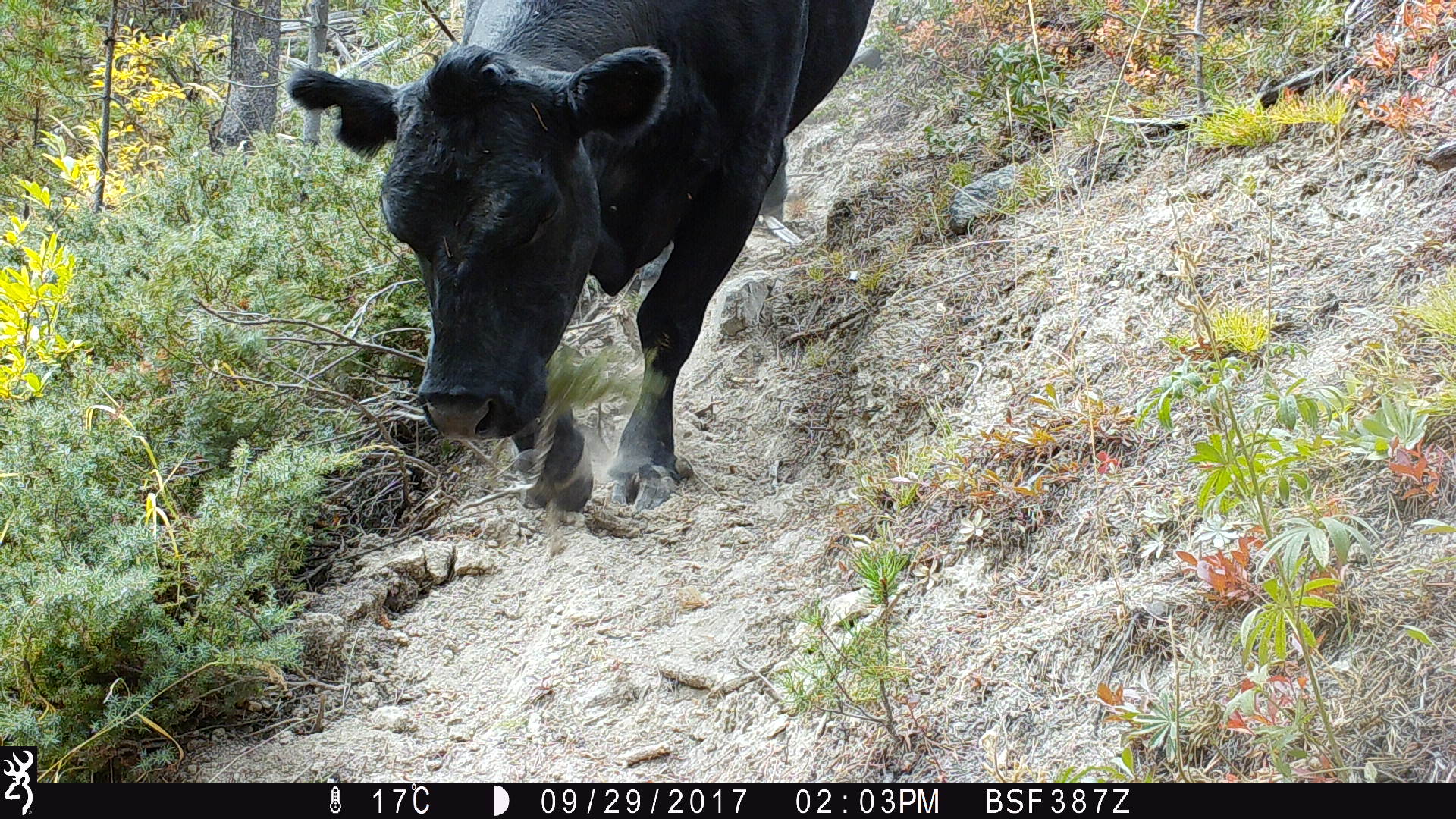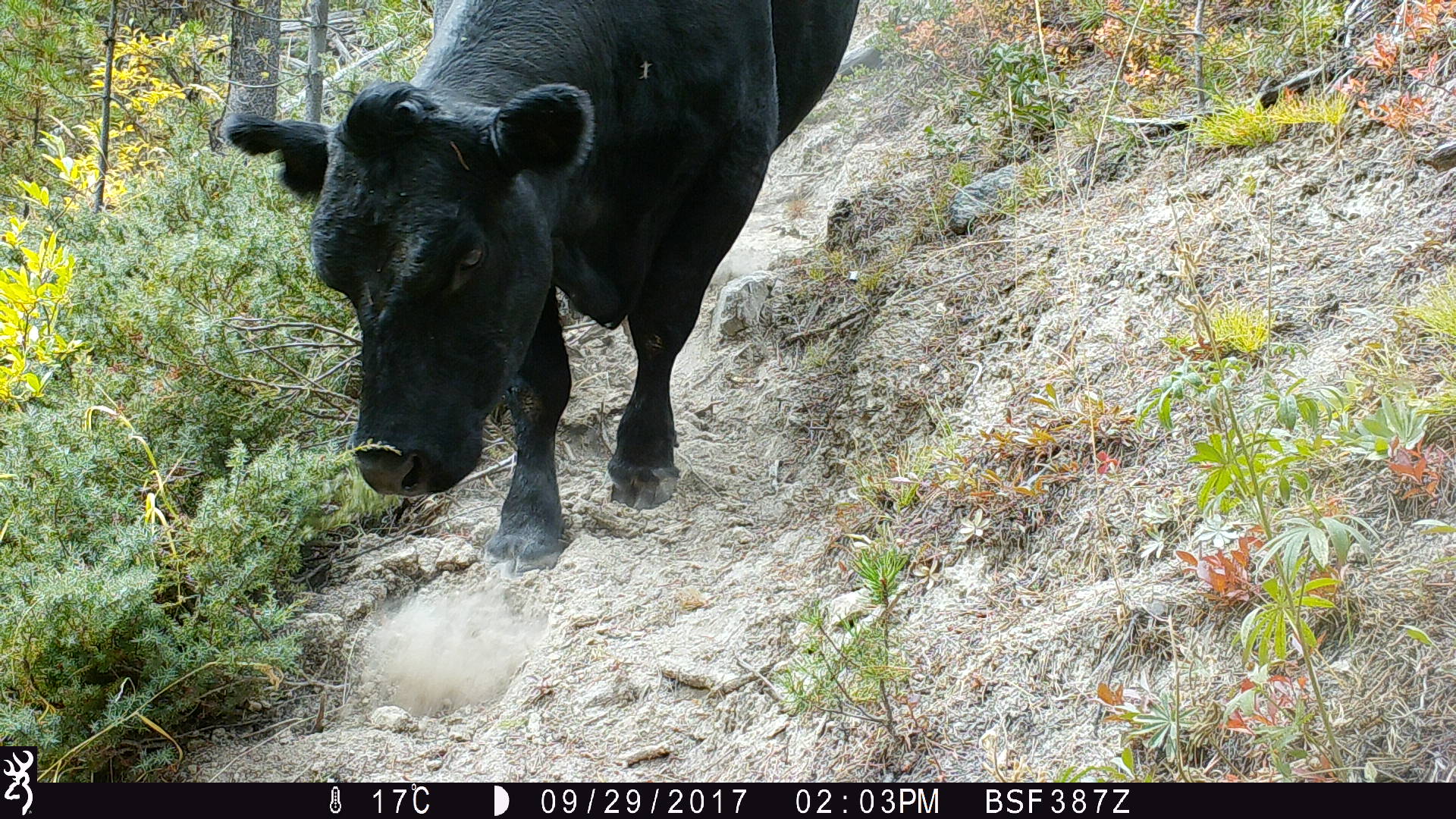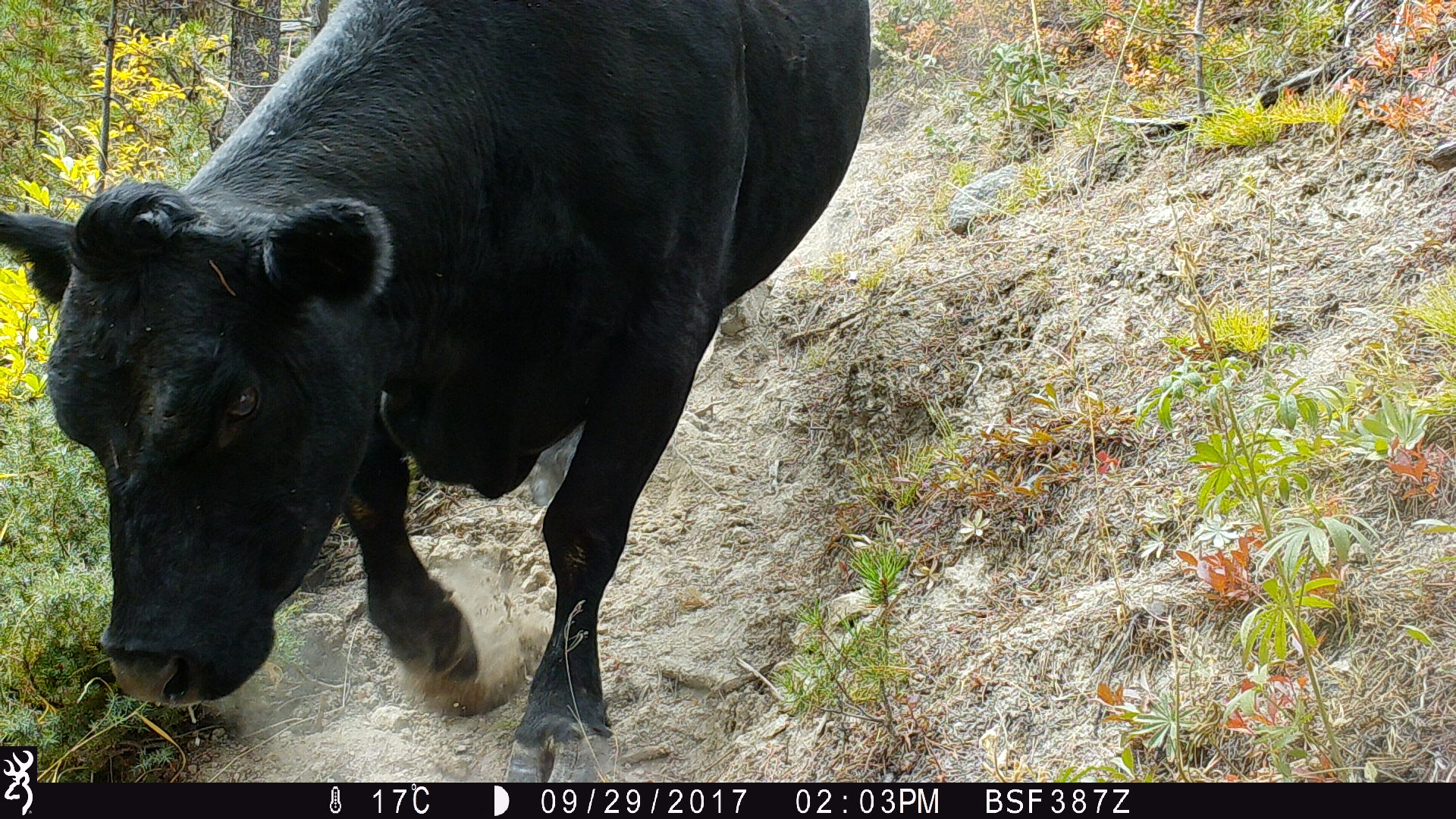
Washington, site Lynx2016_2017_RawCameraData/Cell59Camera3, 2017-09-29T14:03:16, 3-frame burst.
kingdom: Animalia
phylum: Chordata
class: Mammalia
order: Artiodactyla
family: Bovidae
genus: Bos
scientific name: Bos taurus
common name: domestic cattle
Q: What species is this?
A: Domestic cattle (Bos taurus).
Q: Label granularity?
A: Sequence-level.